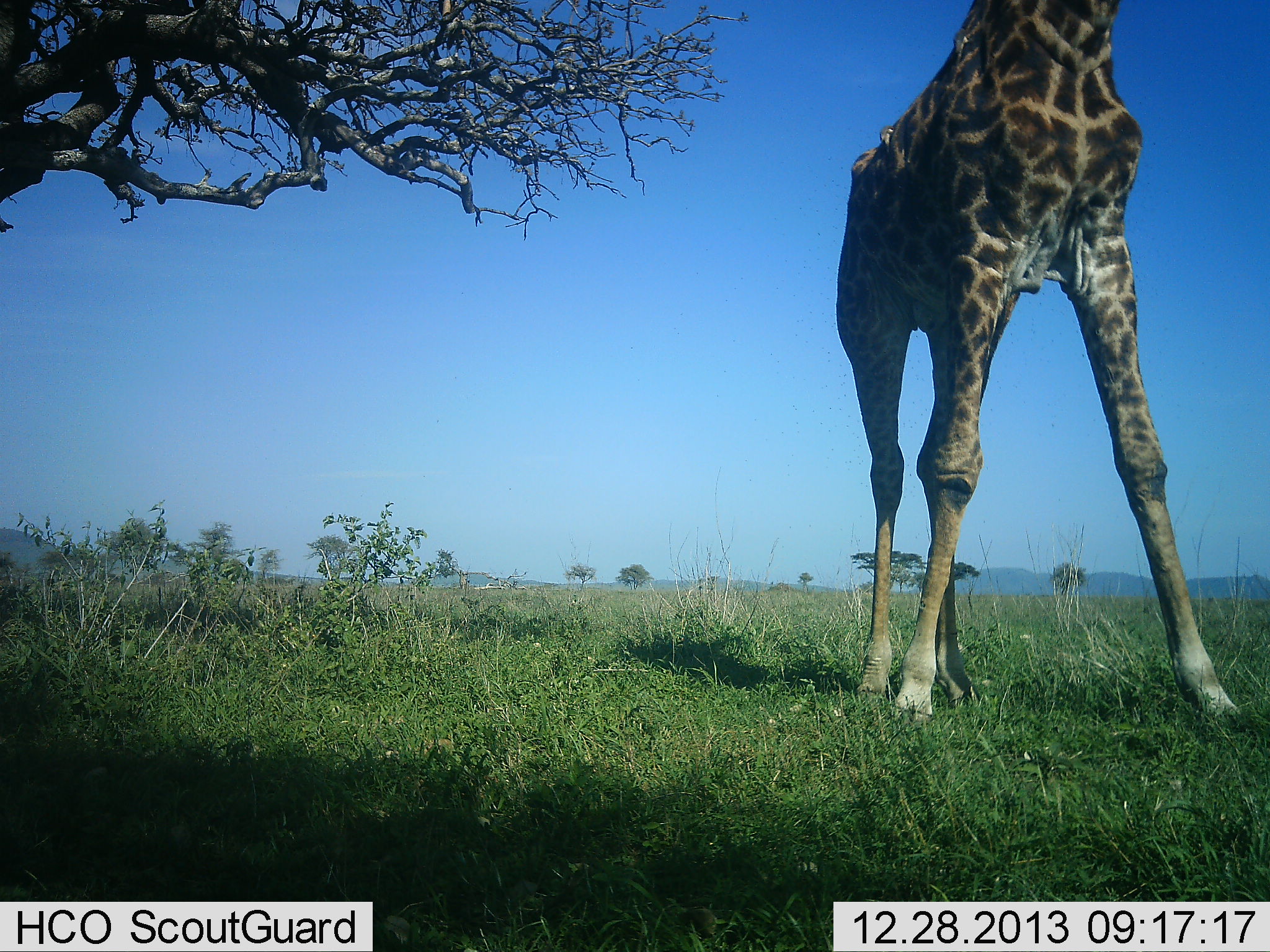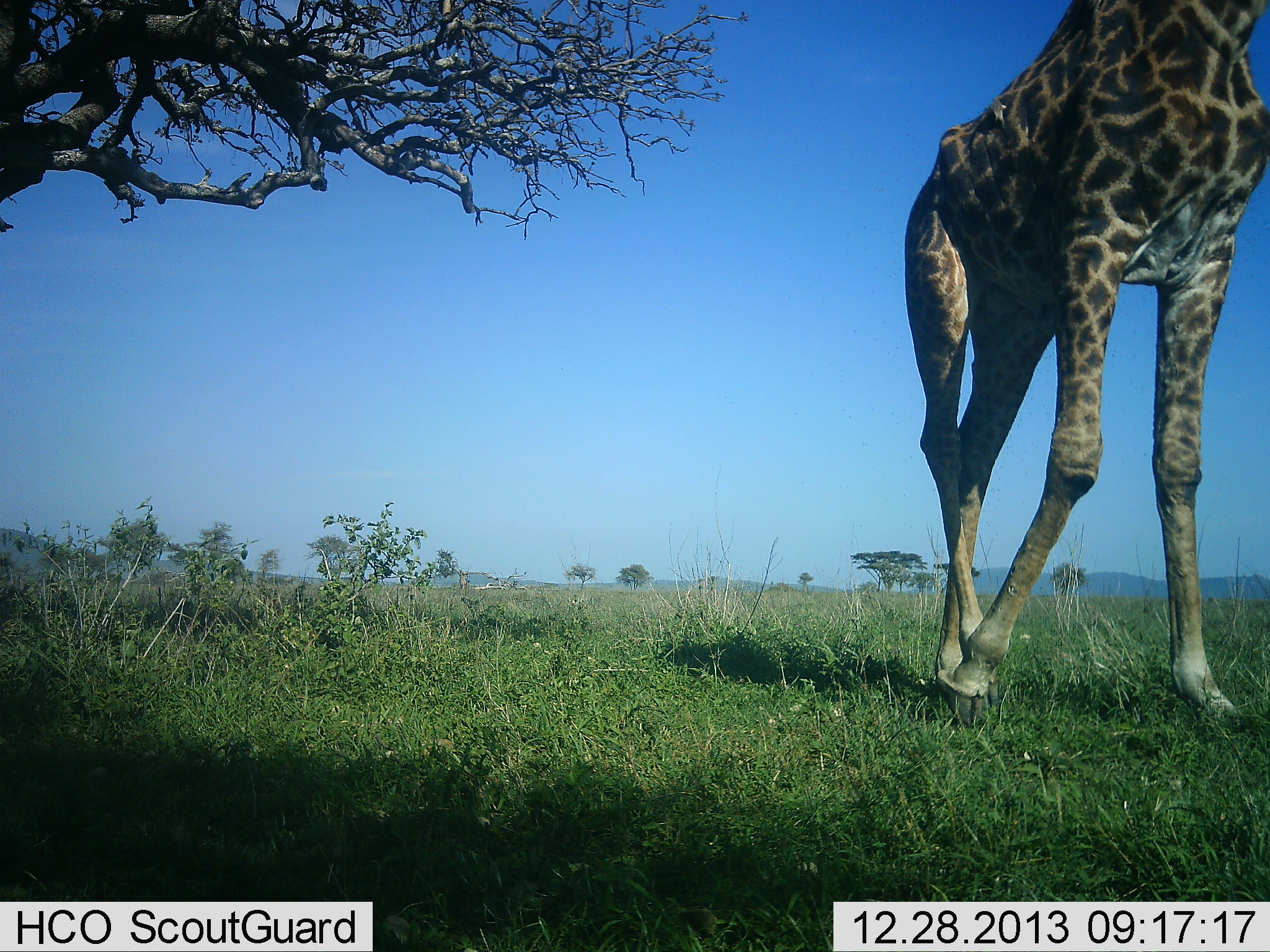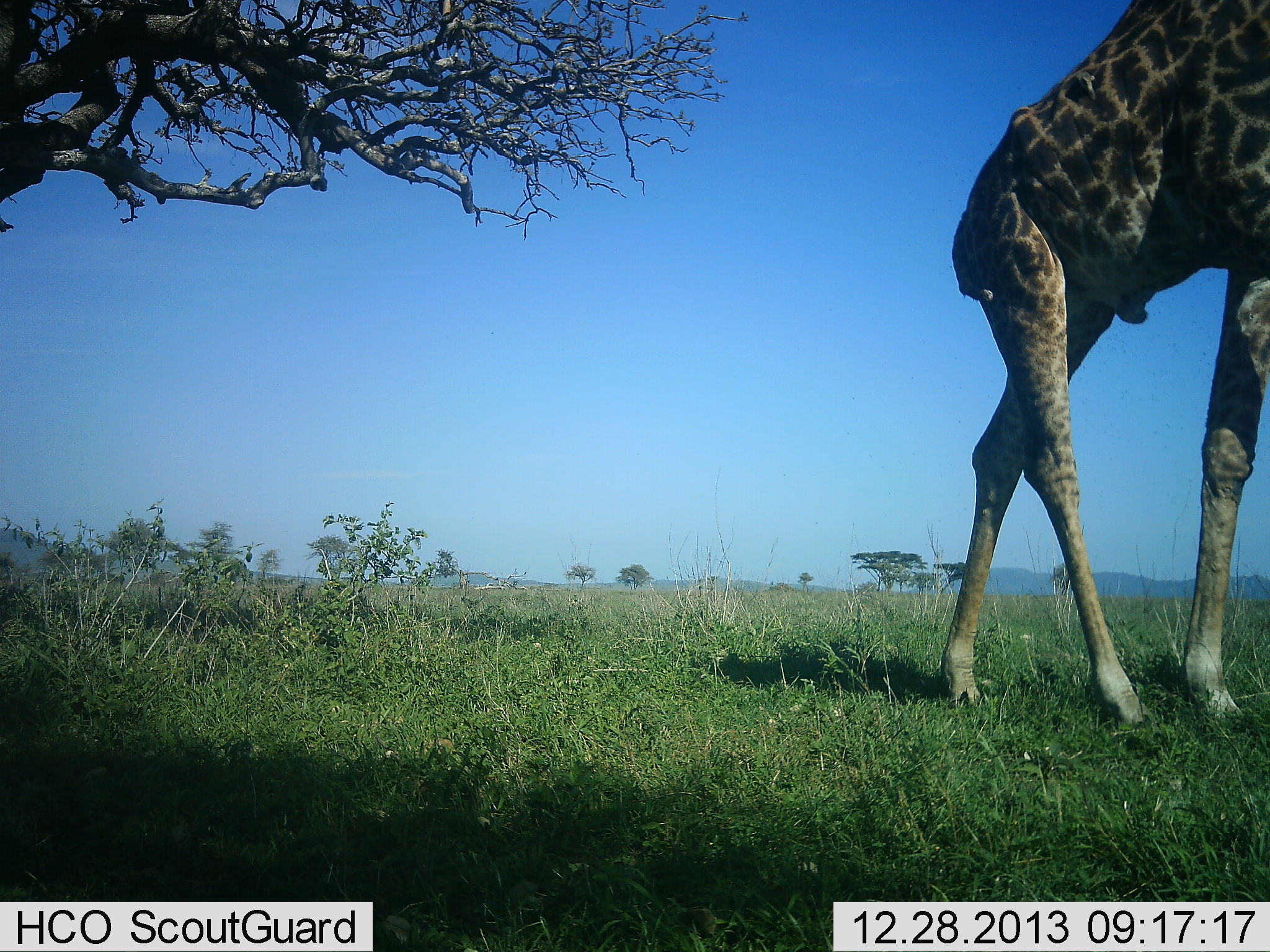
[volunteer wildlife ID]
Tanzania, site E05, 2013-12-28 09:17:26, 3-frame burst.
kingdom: Animalia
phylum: Chordata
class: Mammalia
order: Artiodactyla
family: Giraffidae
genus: Giraffa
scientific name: Giraffa camelopardalis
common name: giraffe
Giraffe (Giraffa camelopardalis), count 1. Behavior (volunteer vote fractions): standing 10%, resting 0%, moving 90%, interacting 0%. Young present (vote fraction): 0%. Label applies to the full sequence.